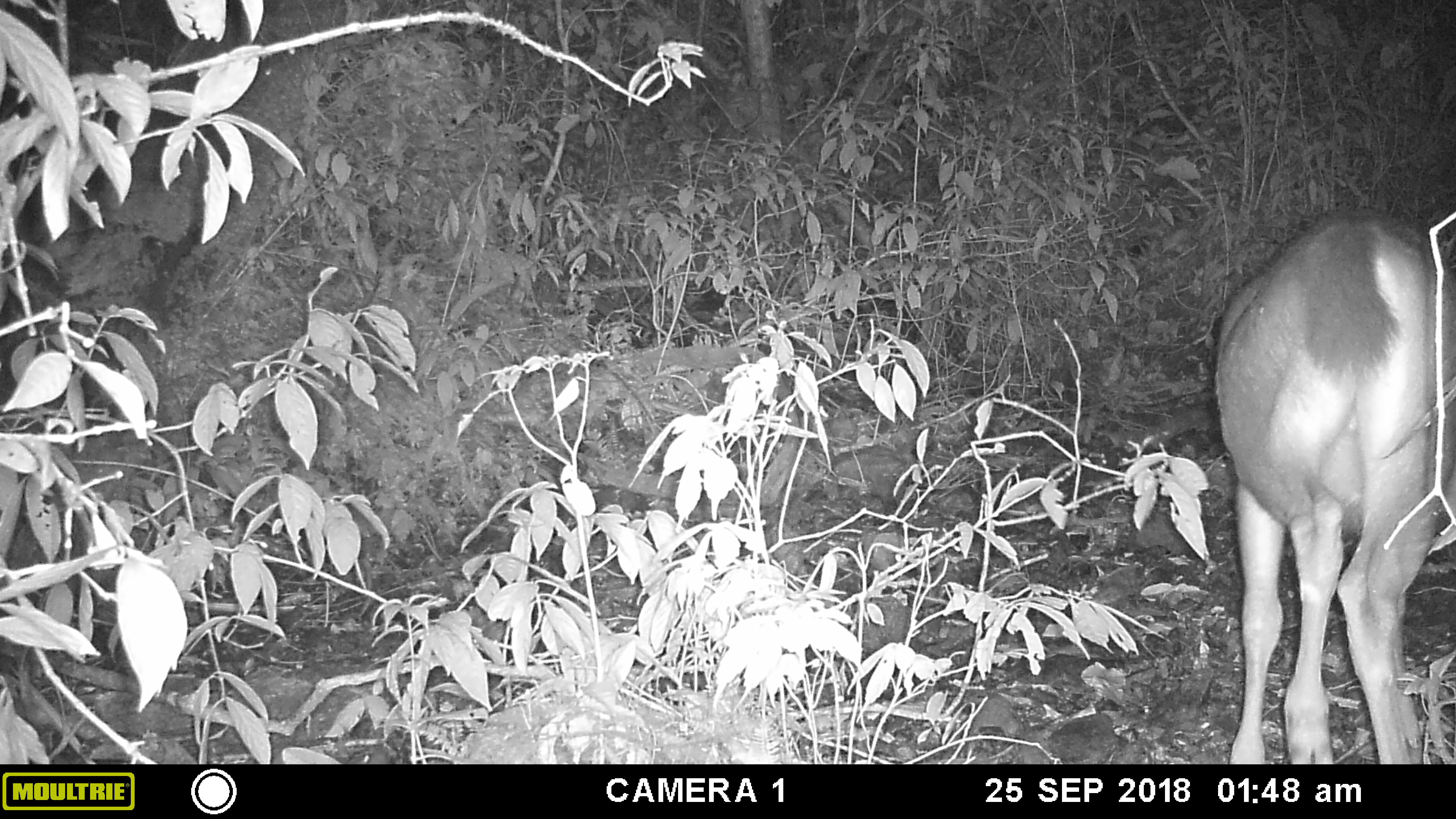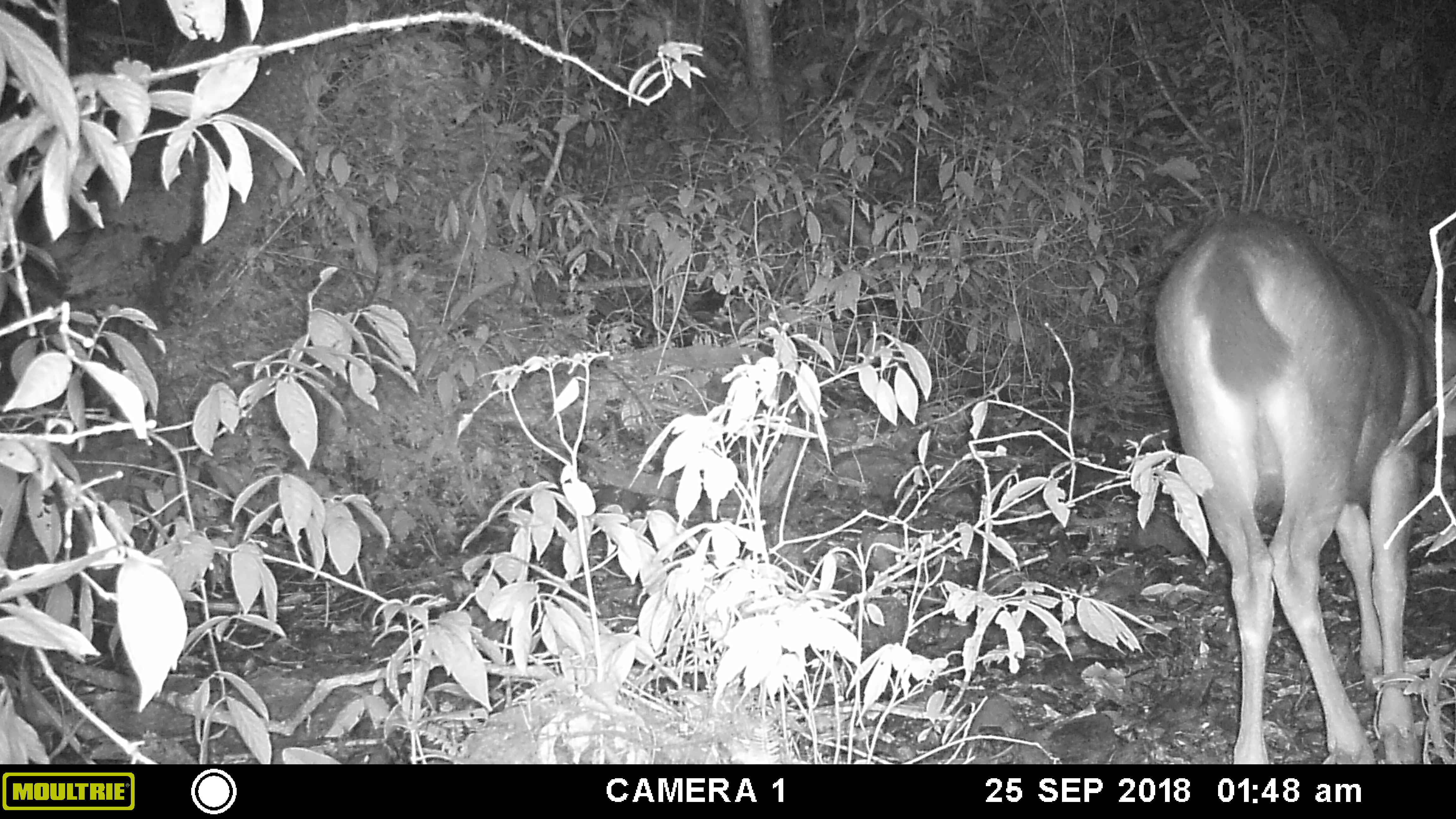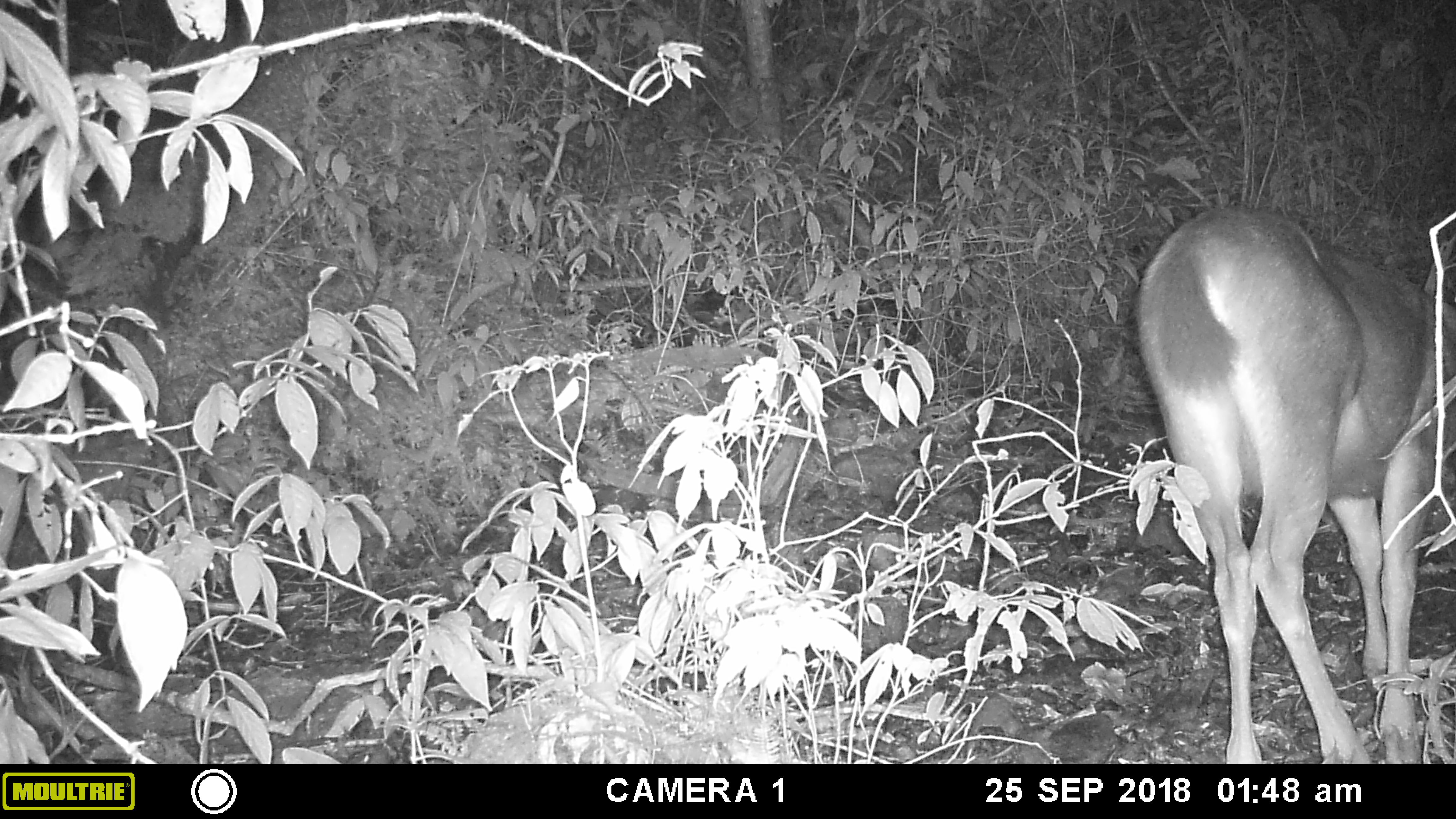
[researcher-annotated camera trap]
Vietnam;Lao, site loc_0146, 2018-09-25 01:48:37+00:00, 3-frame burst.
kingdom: Animalia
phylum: Chordata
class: Mammalia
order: Artiodactyla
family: Cervidae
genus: Rusa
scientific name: Rusa unicolor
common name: sambar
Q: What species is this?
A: Sambar (Rusa unicolor).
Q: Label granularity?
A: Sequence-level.